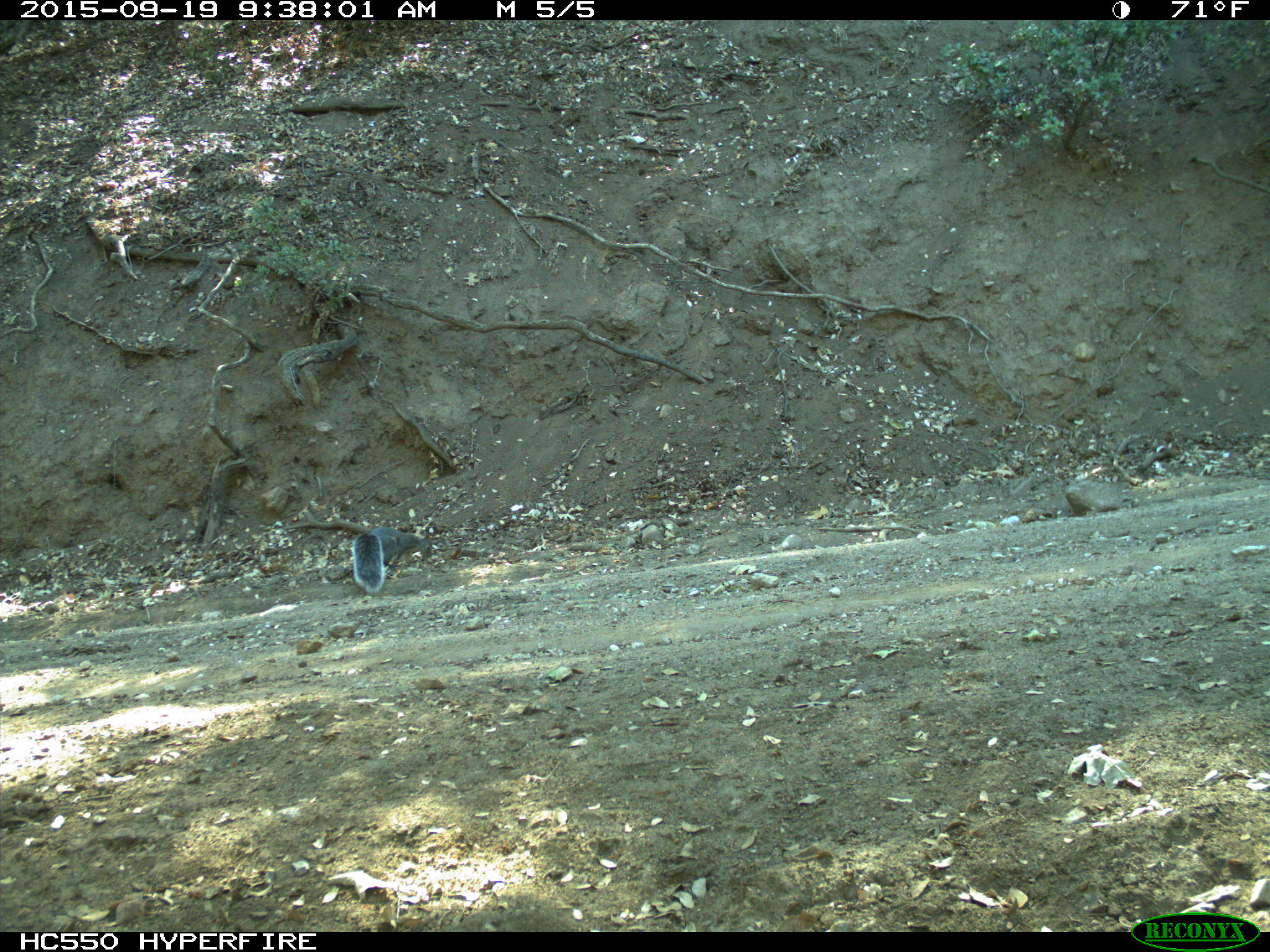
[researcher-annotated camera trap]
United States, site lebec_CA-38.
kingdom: Animalia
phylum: Chordata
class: Mammalia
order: Rodentia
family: Sciuridae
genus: Sciurus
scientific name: Sciurus carolinensis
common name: eastern gray squirrel